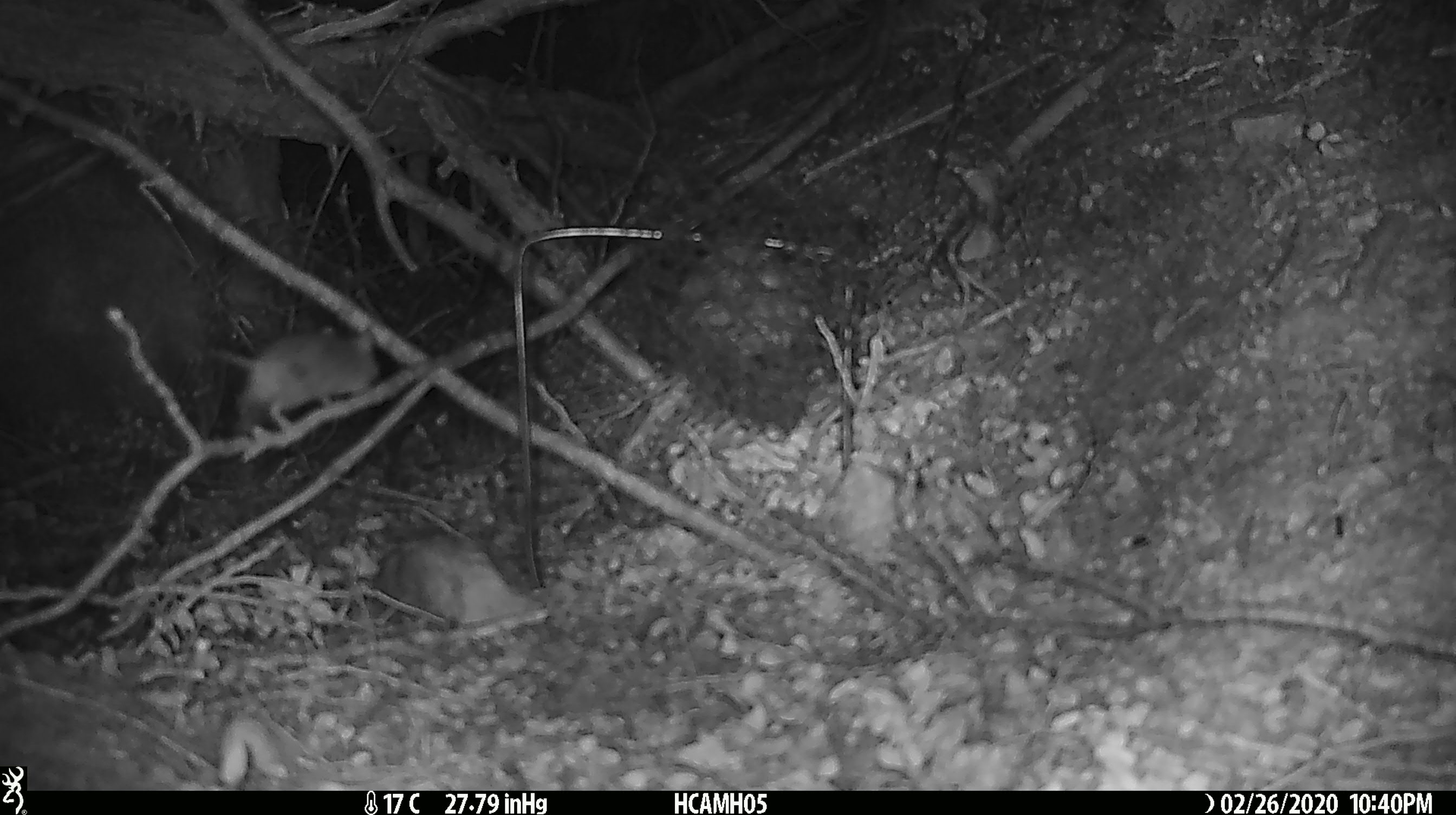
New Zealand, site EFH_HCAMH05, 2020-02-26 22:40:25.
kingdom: Animalia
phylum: Chordata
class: Mammalia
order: Rodentia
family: Muridae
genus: Mus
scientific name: Mus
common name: mouse